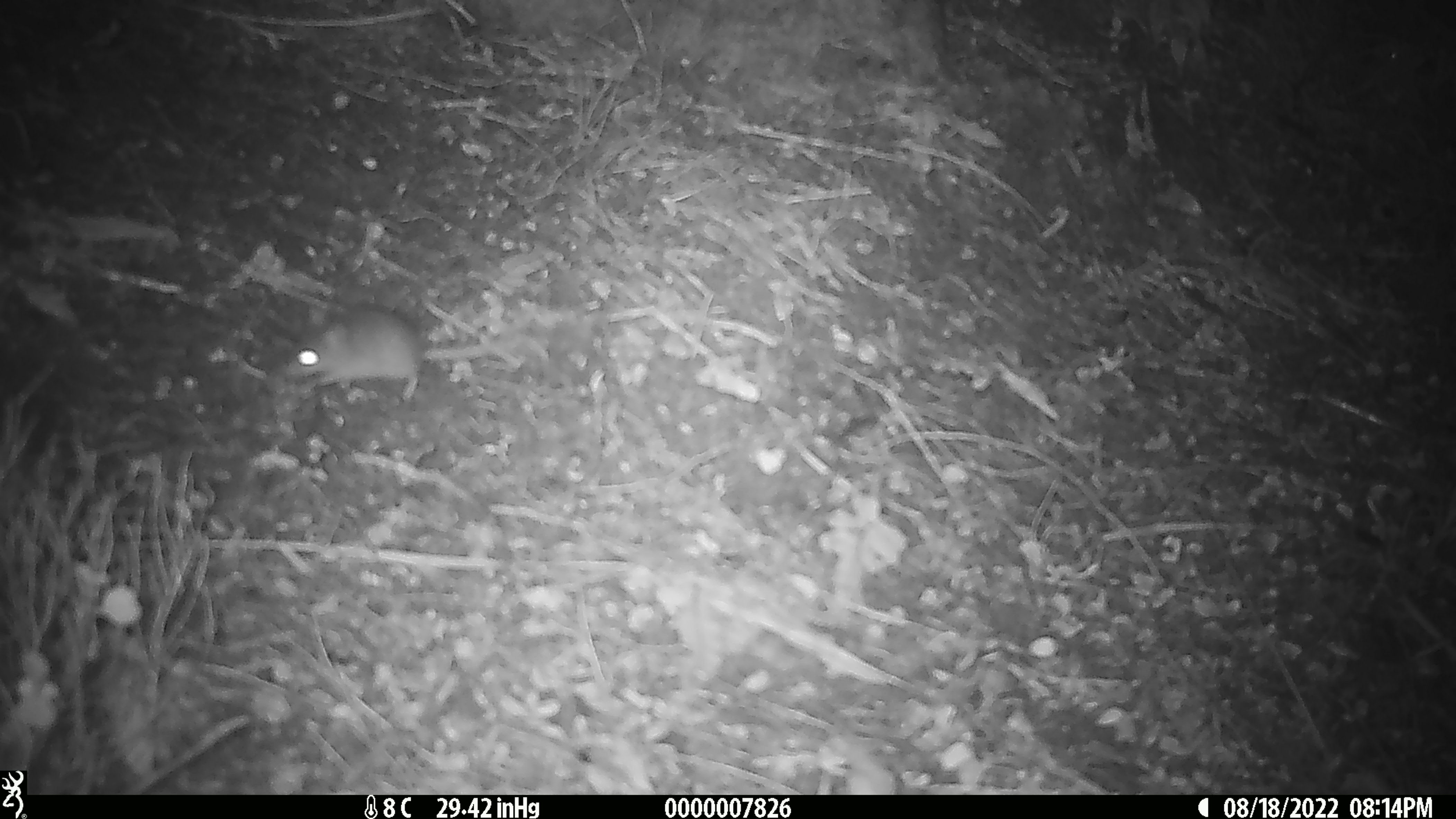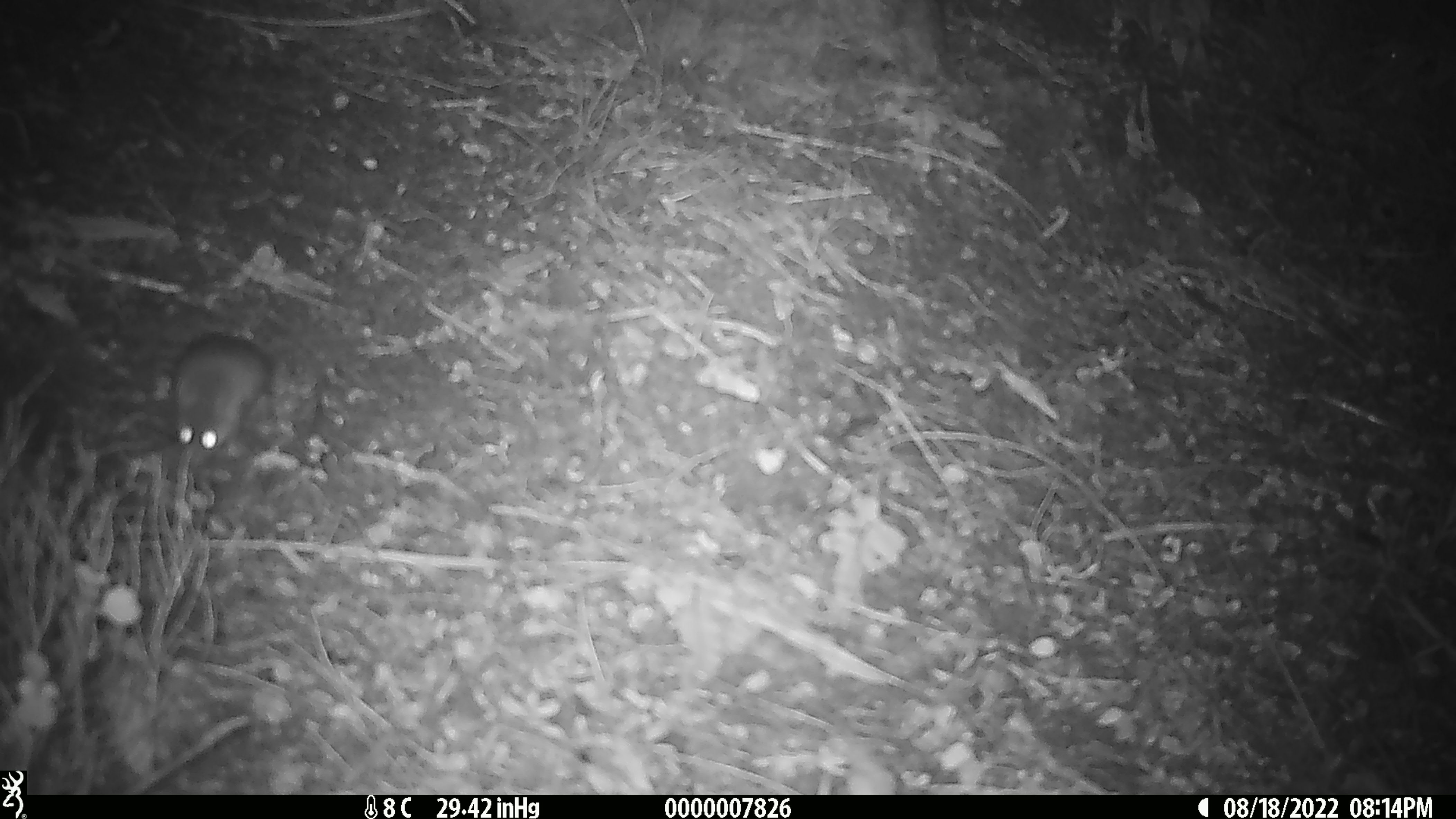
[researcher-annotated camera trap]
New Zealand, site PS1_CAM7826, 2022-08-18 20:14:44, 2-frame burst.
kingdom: Animalia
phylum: Chordata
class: Mammalia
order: Rodentia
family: Muridae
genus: Mus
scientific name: Mus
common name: mouse